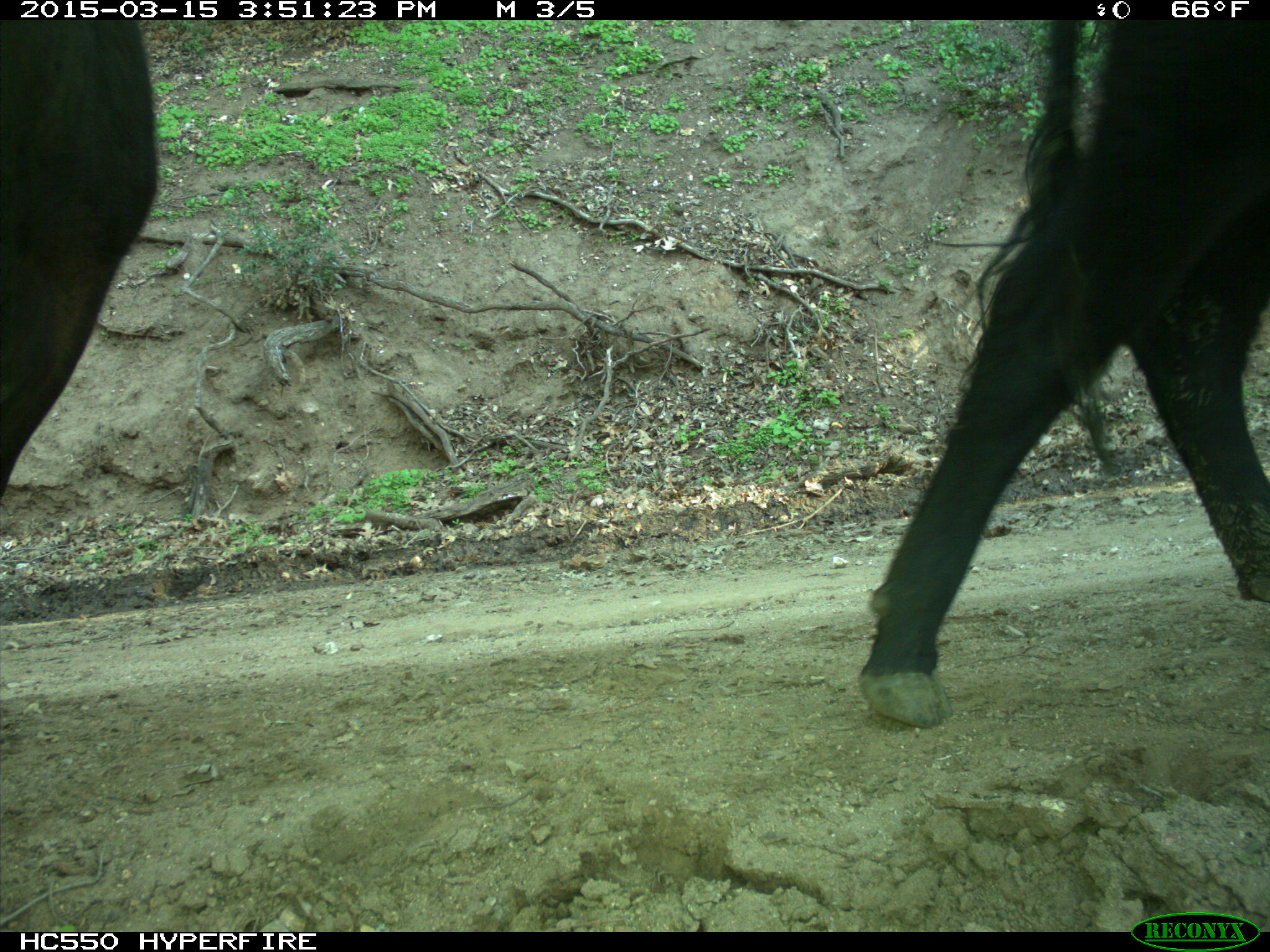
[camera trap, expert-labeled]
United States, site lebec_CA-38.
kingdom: Animalia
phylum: Chordata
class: Mammalia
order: Artiodactyla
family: Bovidae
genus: Bos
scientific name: Bos taurus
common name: domestic cow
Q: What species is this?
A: Bos taurus (domestic cow).